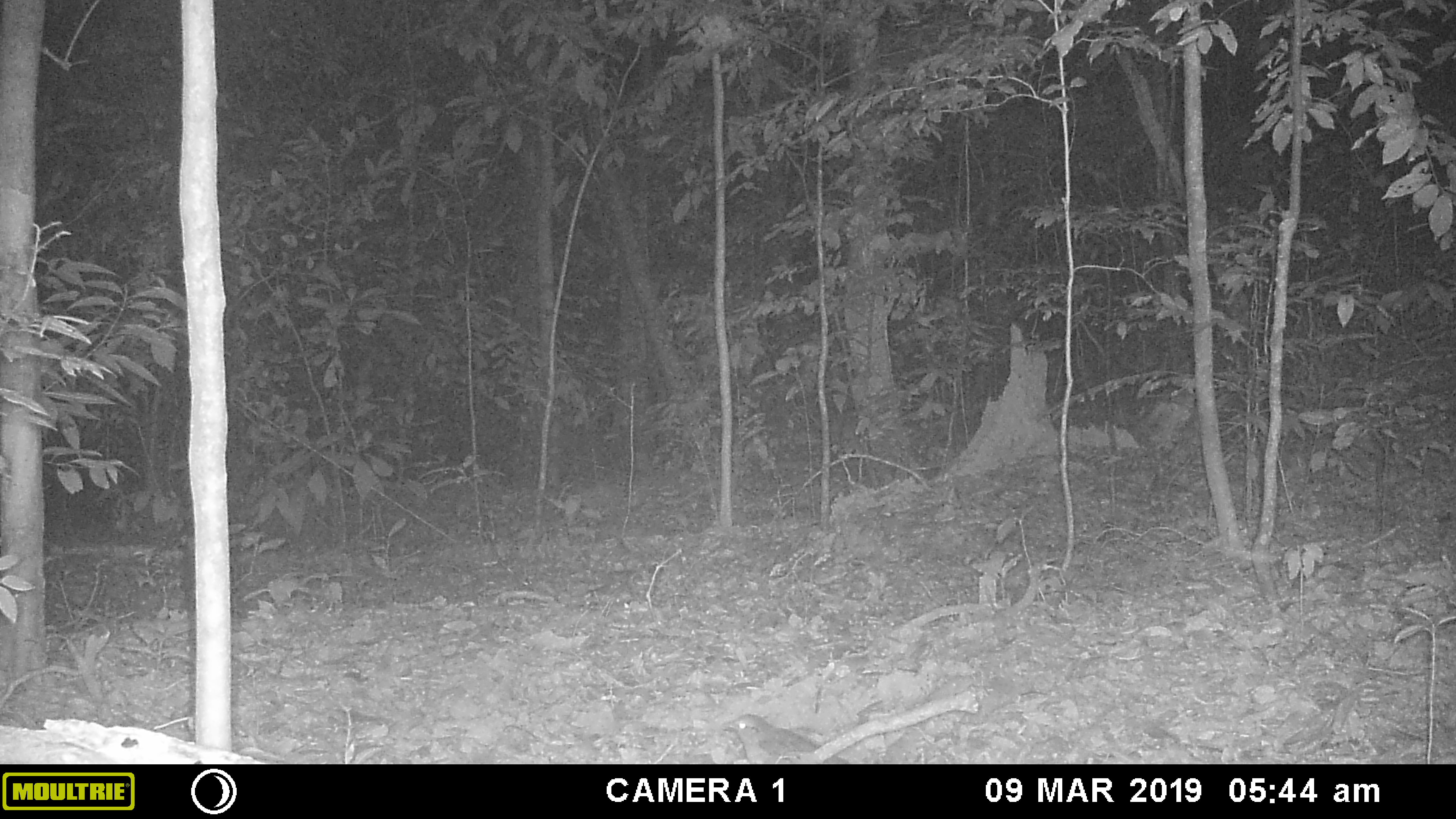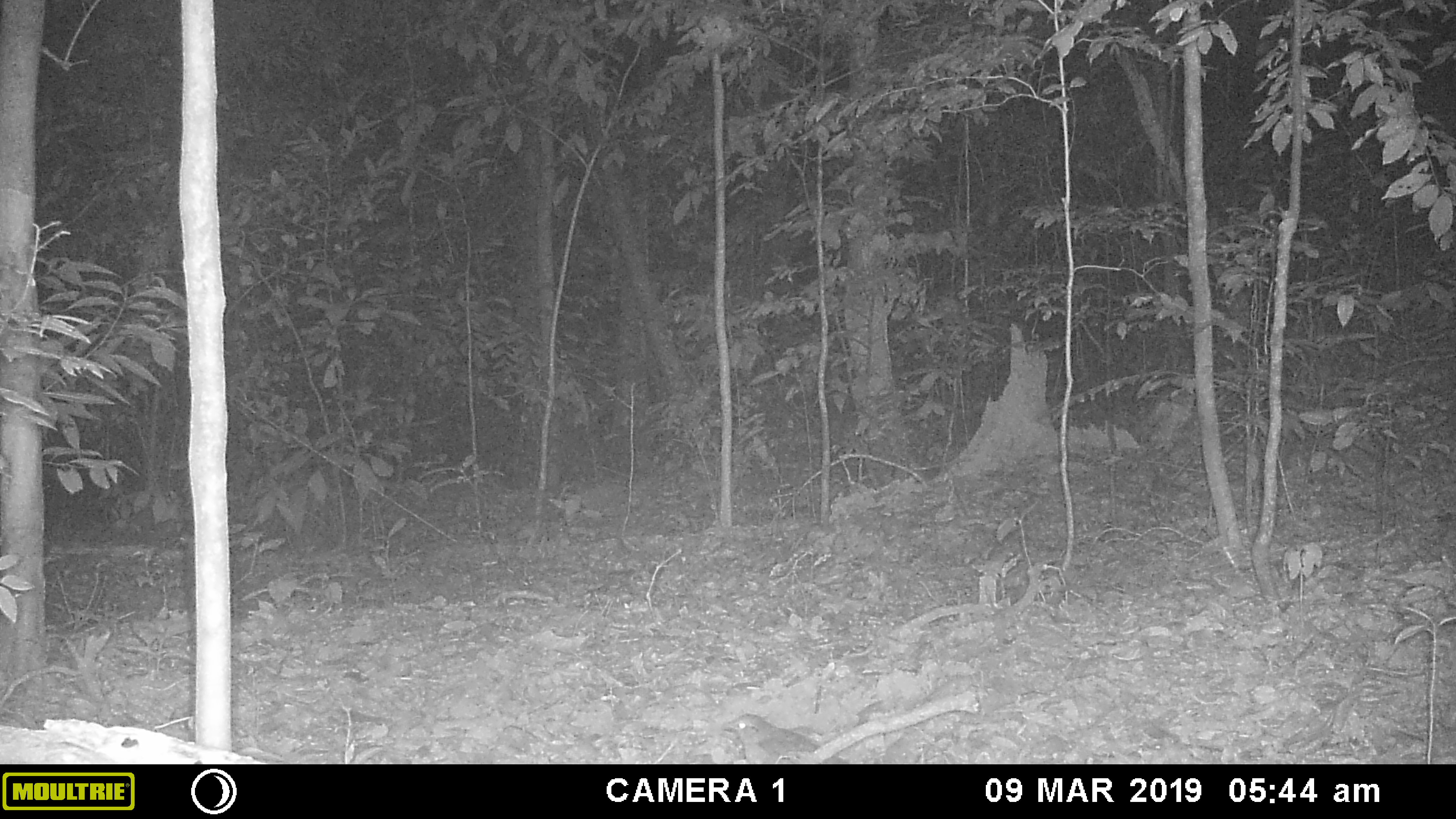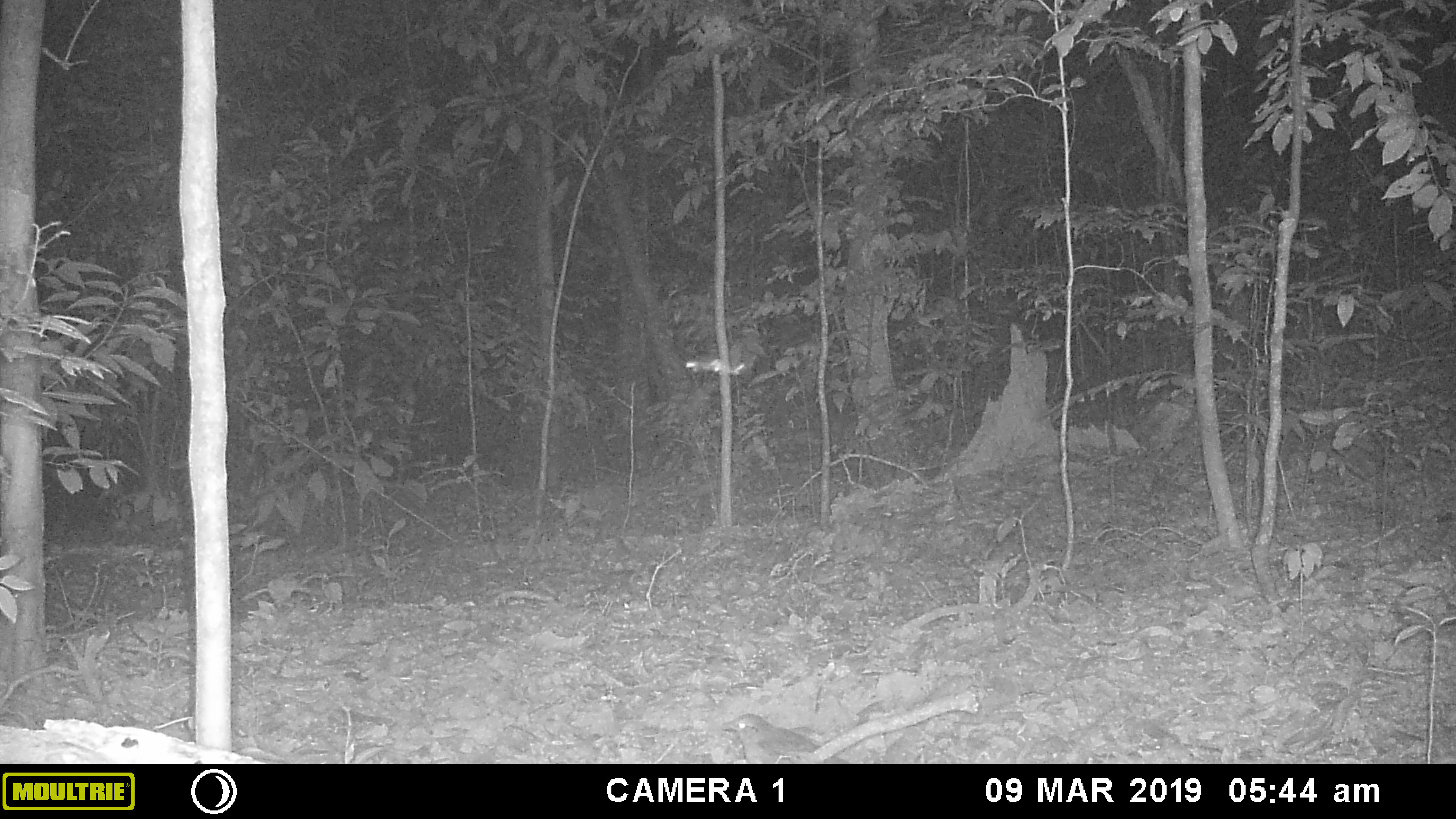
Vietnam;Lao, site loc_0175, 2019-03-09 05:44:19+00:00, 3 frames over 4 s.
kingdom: Animalia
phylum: Arthropoda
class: Insecta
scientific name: Insecta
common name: insect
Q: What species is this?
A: Insect (Insecta).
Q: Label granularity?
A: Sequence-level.